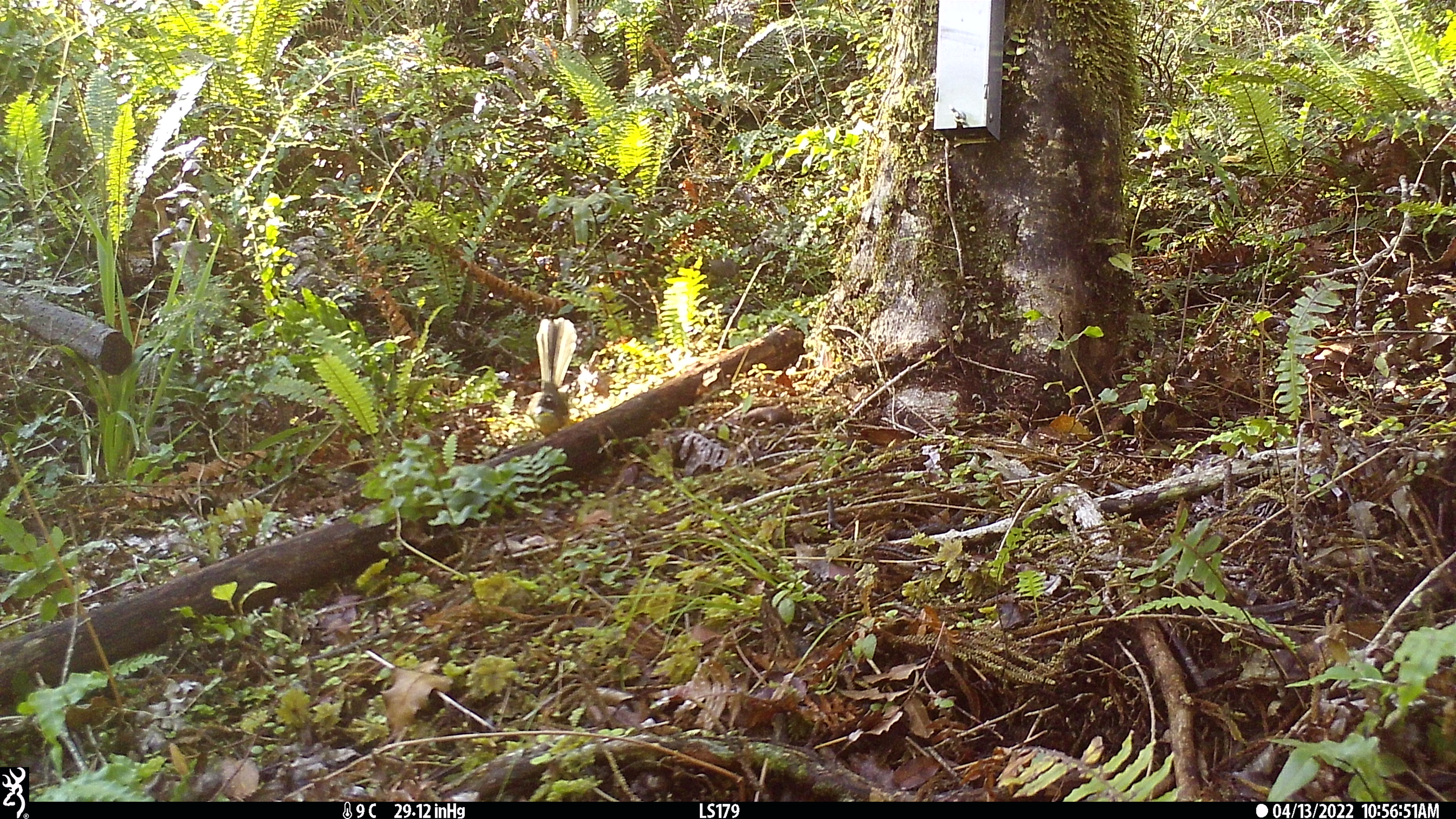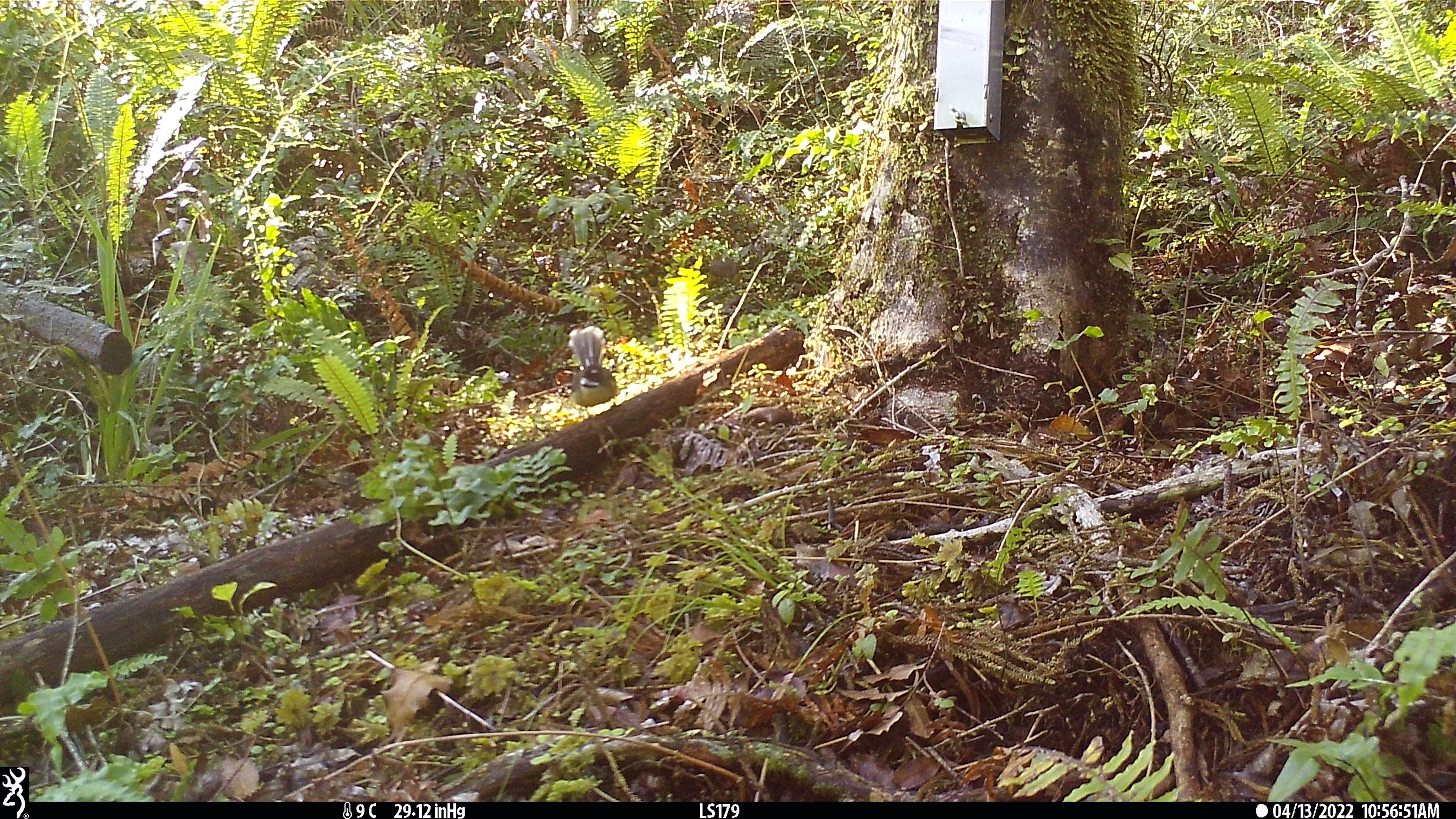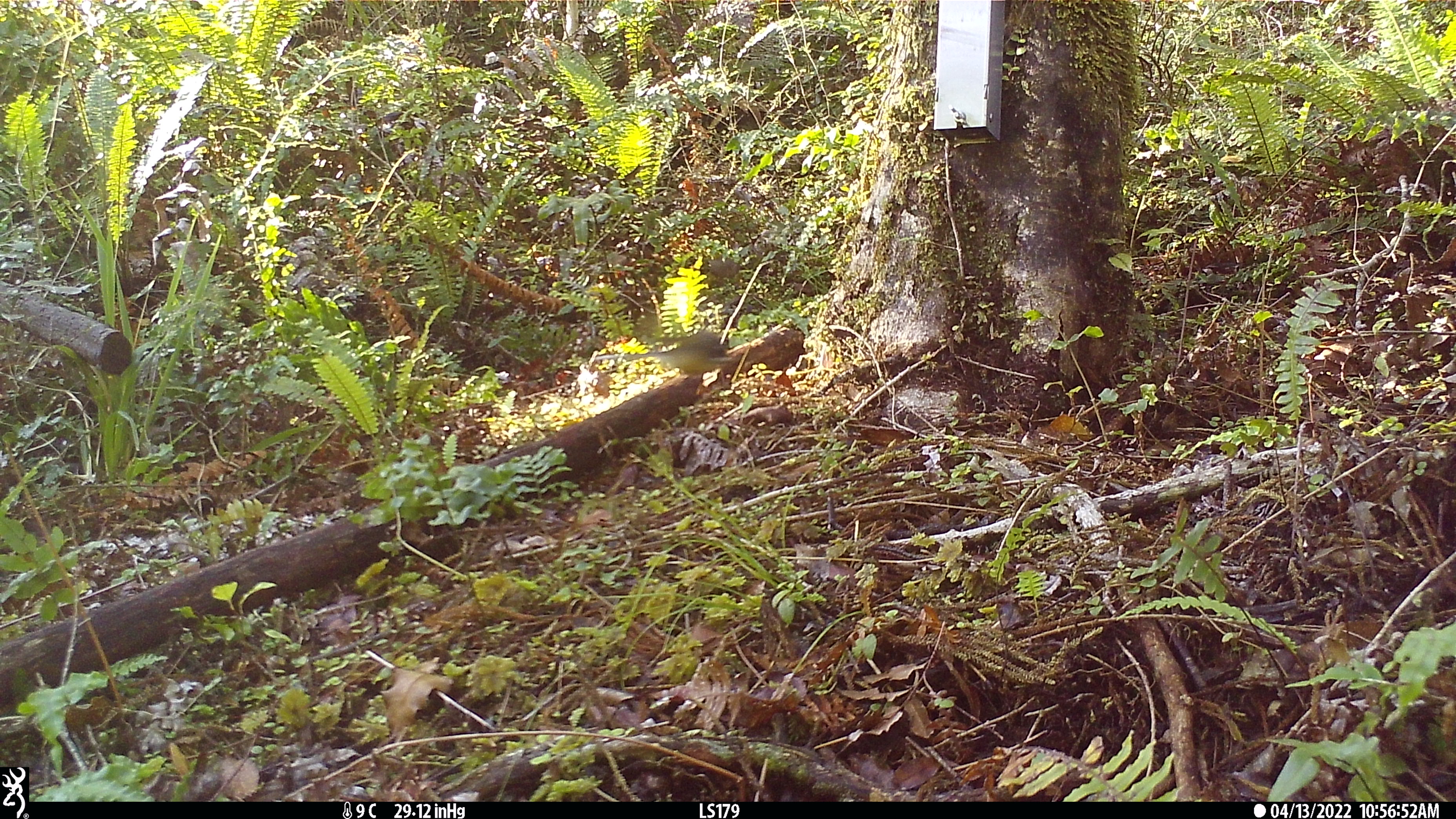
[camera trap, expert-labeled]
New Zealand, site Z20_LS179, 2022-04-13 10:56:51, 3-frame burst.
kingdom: Animalia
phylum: Chordata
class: Aves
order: Passeriformes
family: Rhipiduridae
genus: Rhipidura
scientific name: Rhipidura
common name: fantails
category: fantail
Fantail (fantails) (Rhipidura).